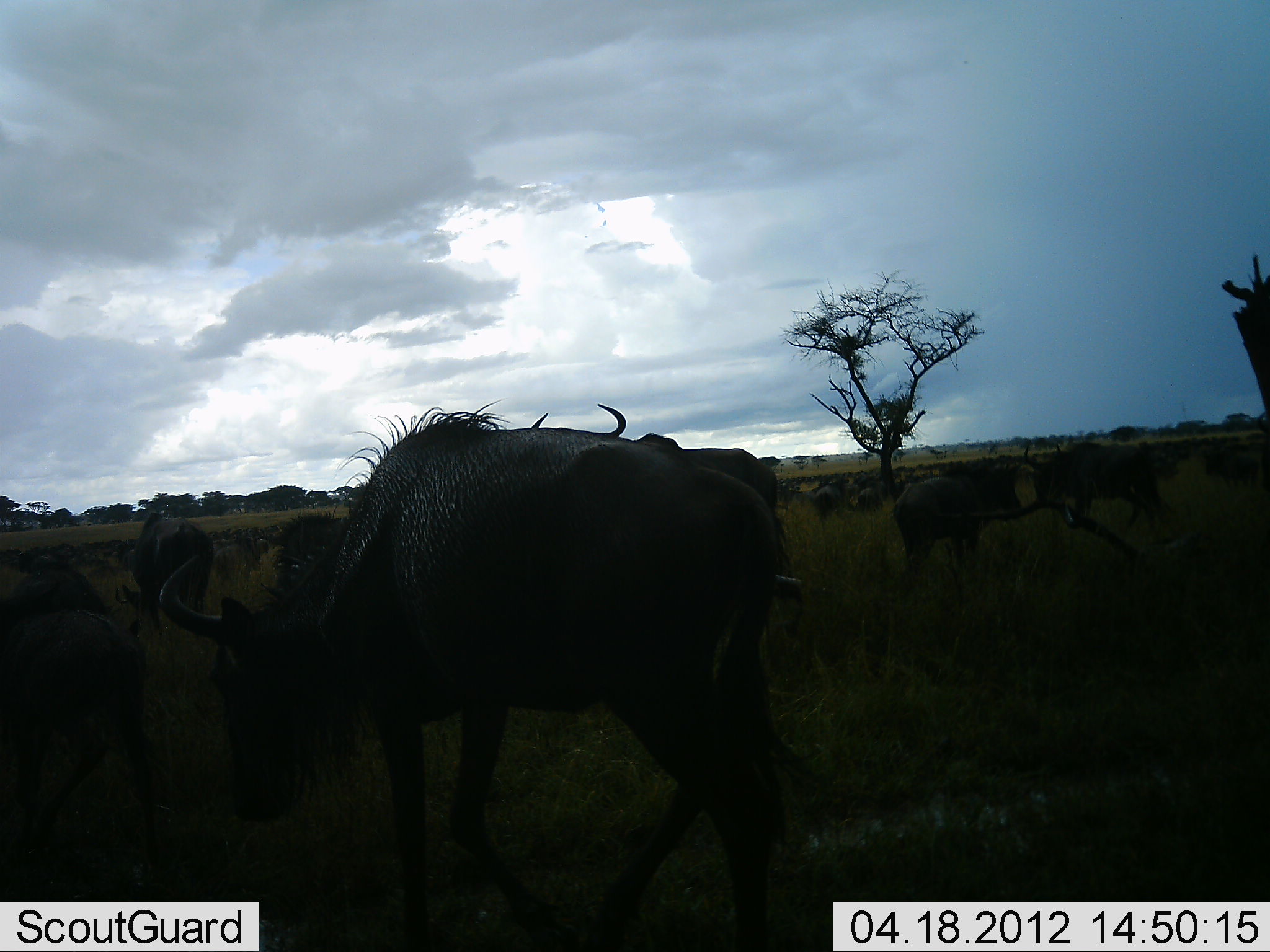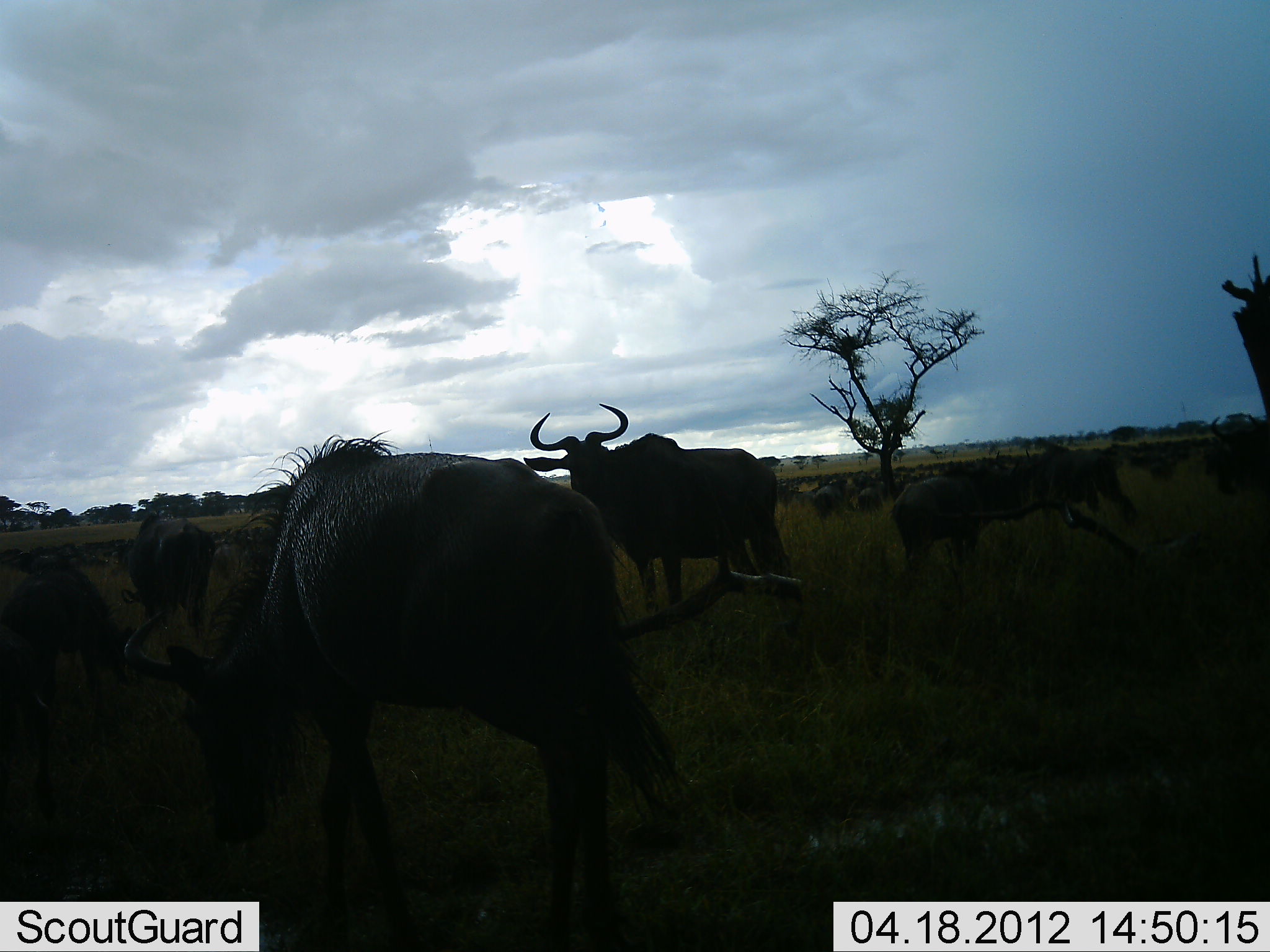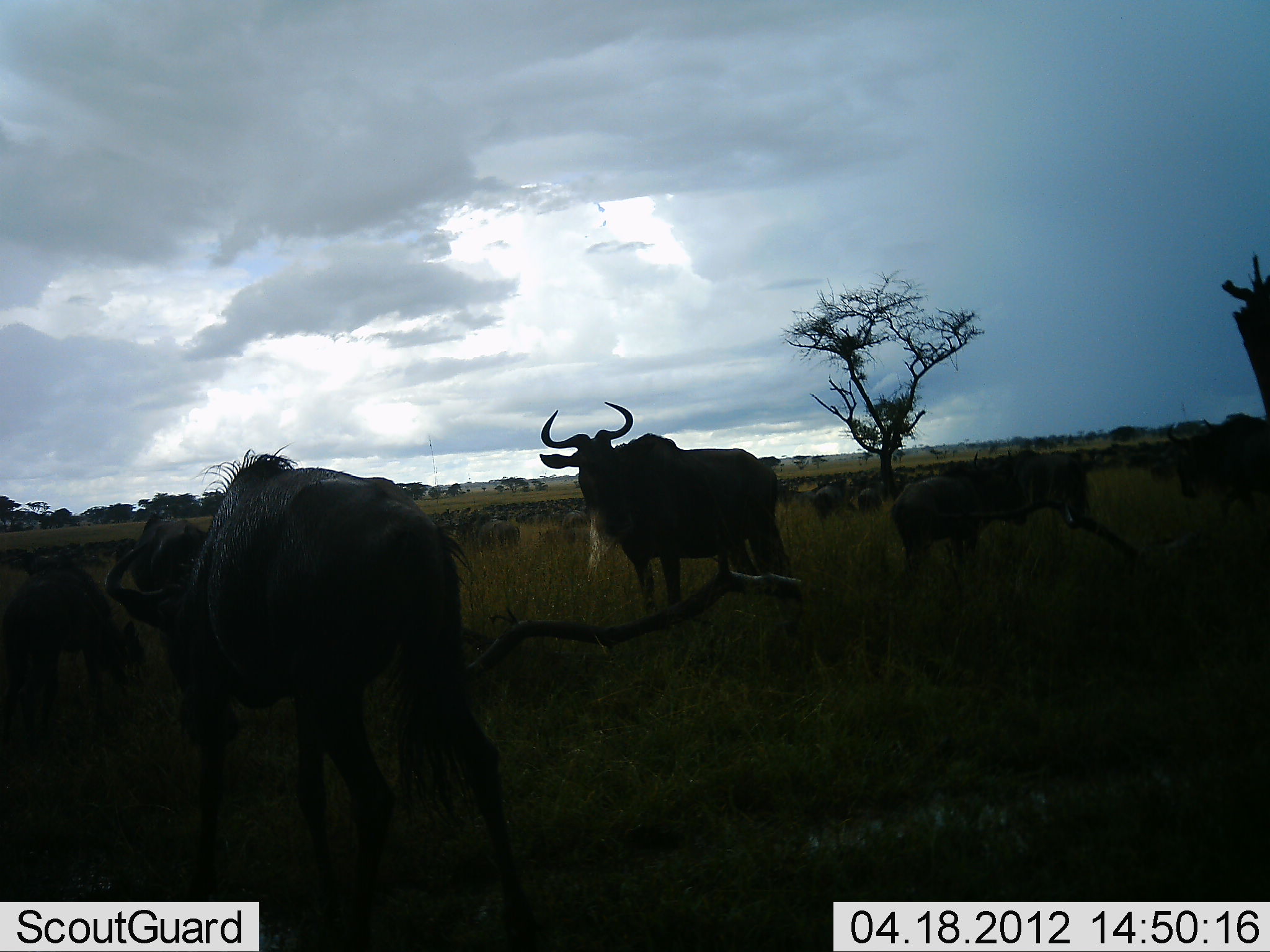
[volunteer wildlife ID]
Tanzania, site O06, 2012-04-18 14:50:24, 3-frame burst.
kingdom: Animalia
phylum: Chordata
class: Mammalia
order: Artiodactyla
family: Bovidae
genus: Connochaetes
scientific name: Connochaetes taurinus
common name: blue wildebeest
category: wildebeest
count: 11-50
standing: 84%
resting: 11%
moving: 53%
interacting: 0%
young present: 5%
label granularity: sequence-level